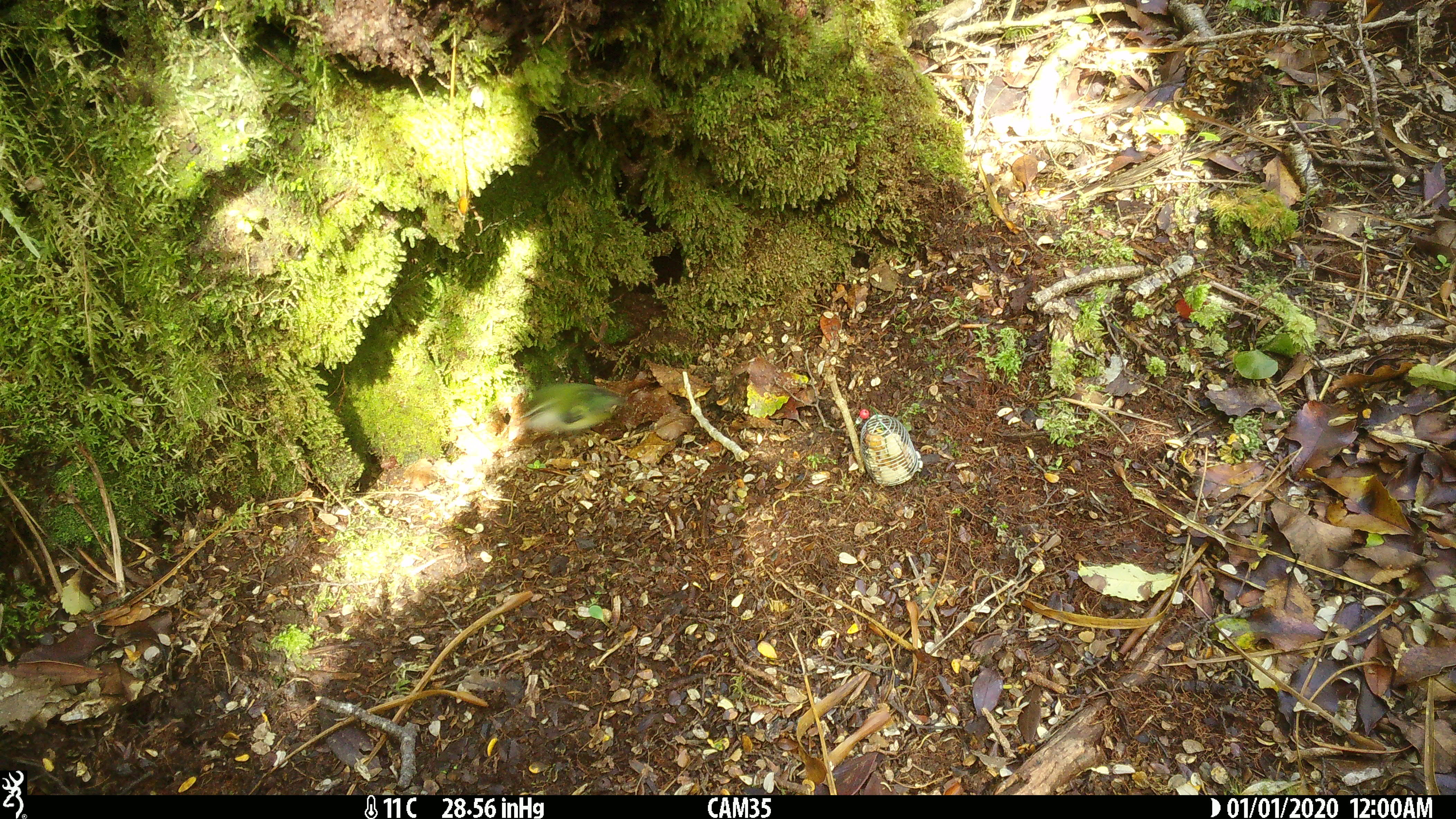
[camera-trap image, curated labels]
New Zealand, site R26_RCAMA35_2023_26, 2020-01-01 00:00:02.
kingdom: Animalia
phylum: Chordata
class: Aves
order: Passeriformes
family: Acanthisittidae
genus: Acanthisitta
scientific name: Acanthisitta chloris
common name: rifleman